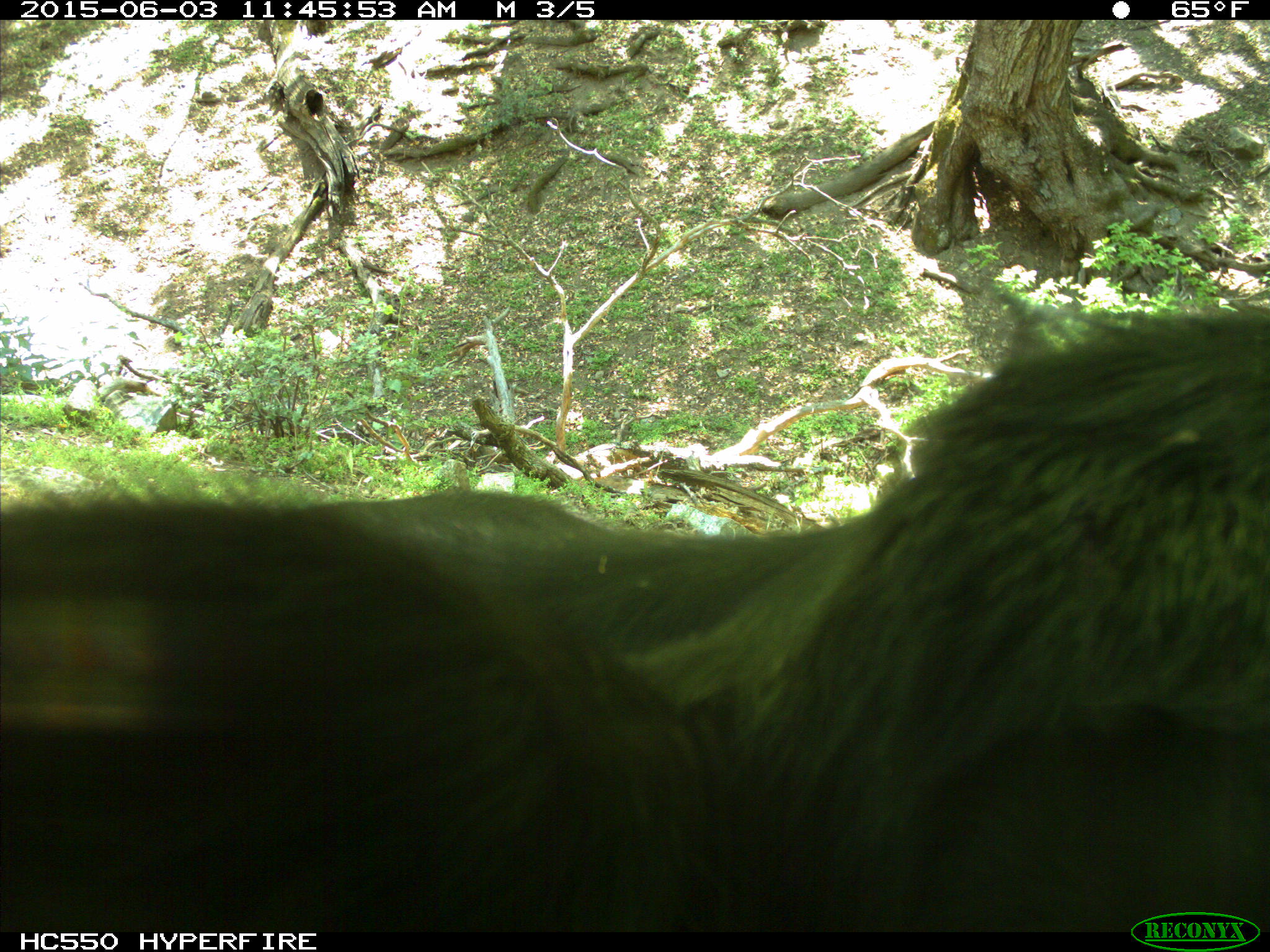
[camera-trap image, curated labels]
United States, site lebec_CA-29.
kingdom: Animalia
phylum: Chordata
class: Mammalia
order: Artiodactyla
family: Bovidae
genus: Bos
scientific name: Bos taurus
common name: domestic cow